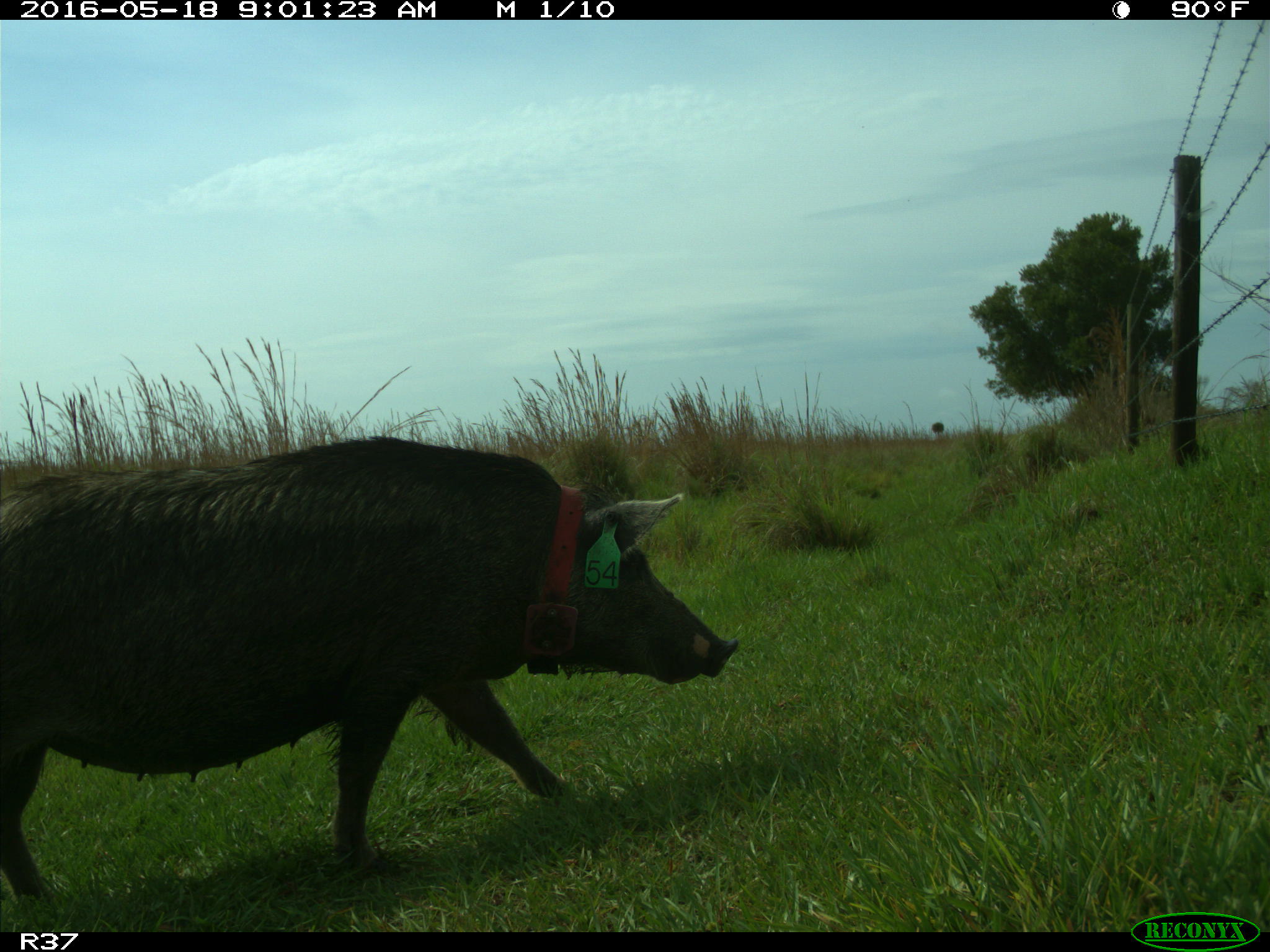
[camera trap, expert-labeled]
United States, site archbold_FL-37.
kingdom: Animalia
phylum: Chordata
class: Mammalia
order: Artiodactyla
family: Suidae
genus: Sus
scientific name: Sus scrofa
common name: wild boar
Sus scrofa (wild boar).